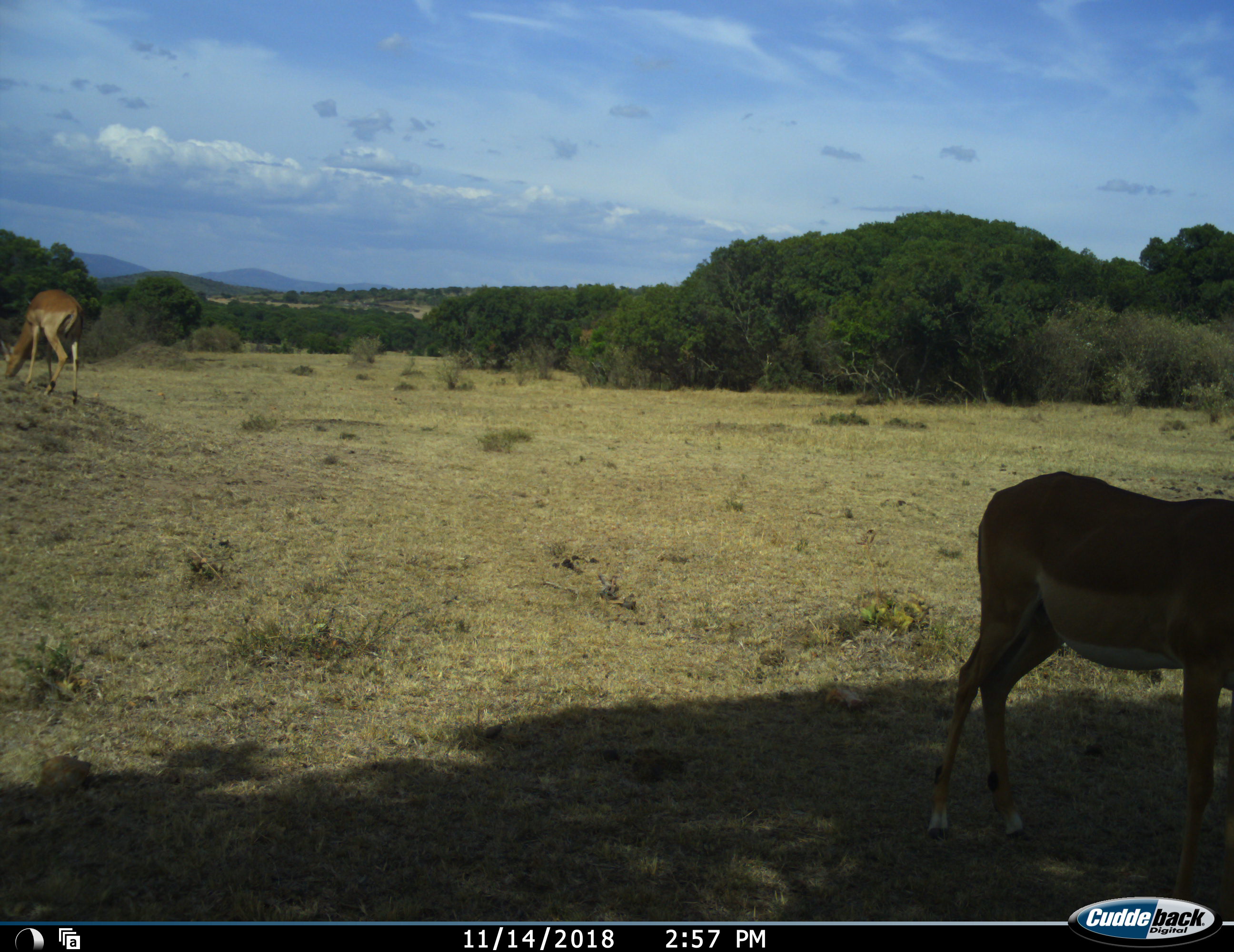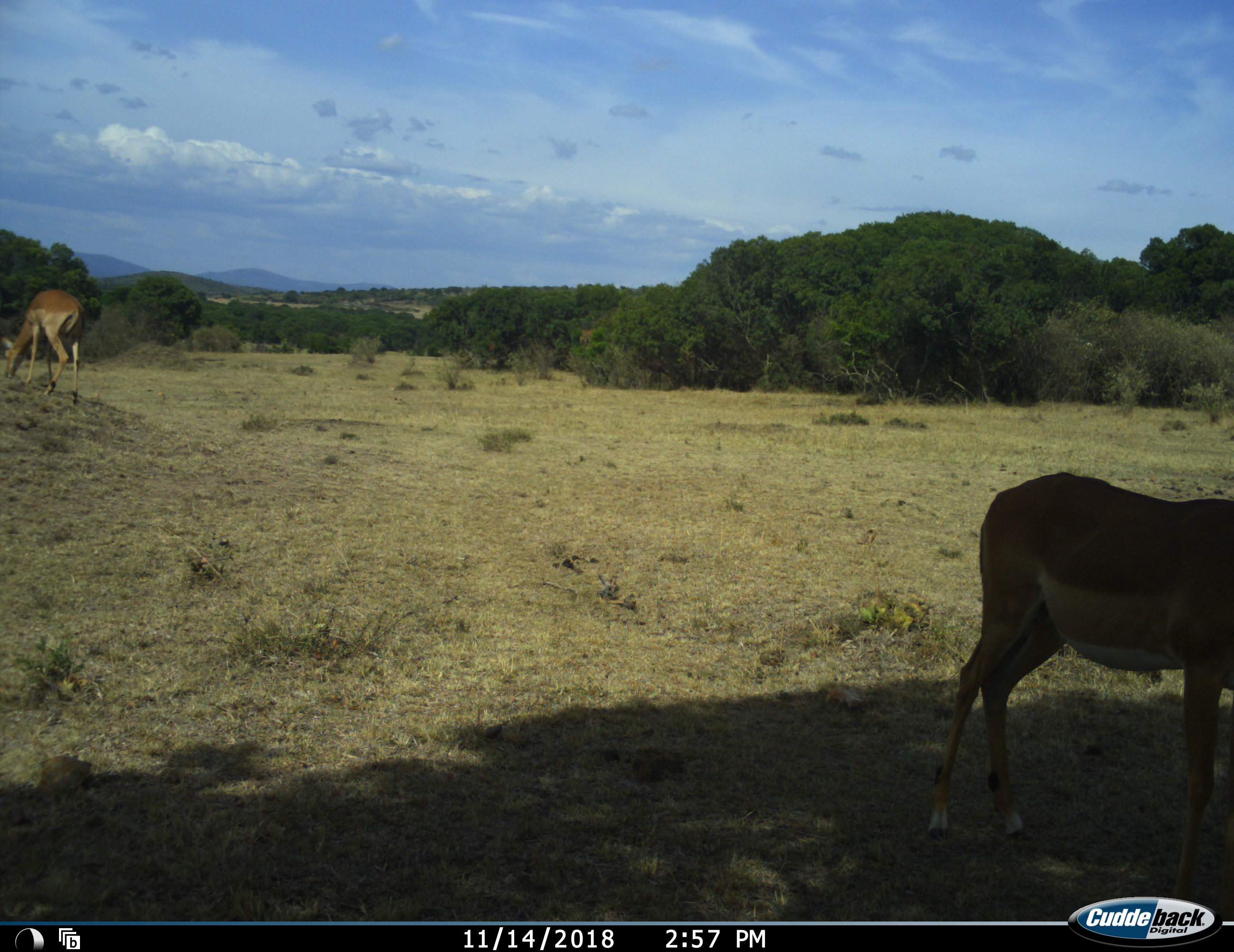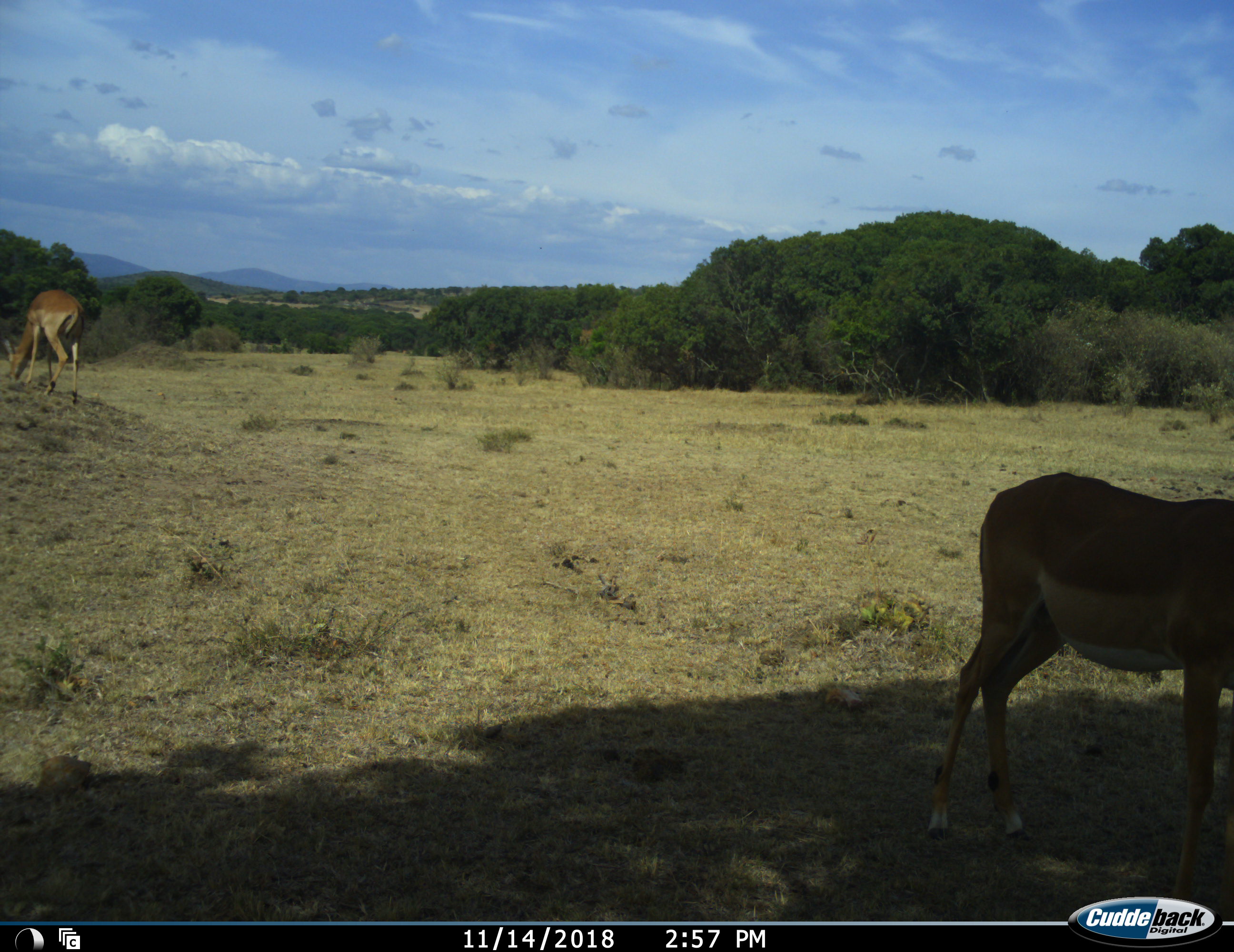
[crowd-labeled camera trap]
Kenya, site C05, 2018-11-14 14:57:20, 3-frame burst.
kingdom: Animalia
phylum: Chordata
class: Mammalia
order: Artiodactyla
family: Bovidae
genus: Aepyceros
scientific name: Aepyceros melampus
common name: impala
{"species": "impala (Aepyceros melampus)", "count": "2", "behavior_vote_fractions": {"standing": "75%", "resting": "0%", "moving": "12%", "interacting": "0%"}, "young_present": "0%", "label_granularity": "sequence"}